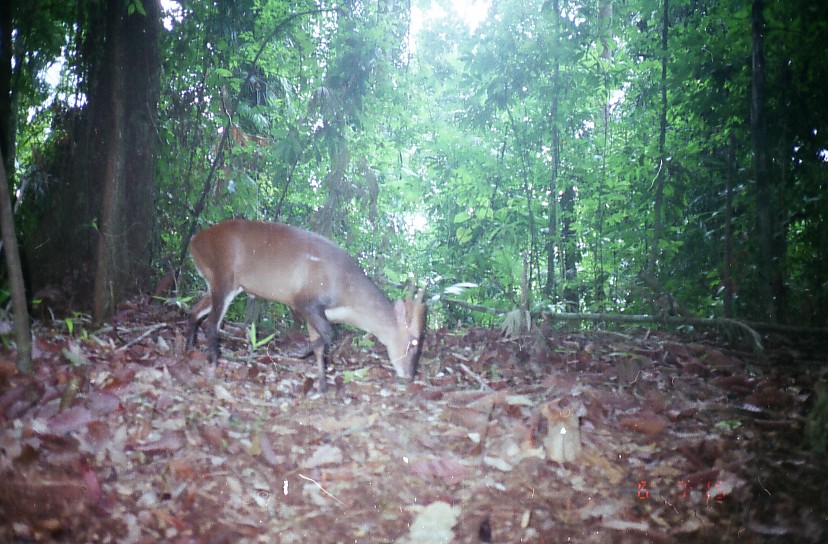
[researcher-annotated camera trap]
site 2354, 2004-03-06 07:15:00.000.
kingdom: Animalia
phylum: Chordata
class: Mammalia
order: Artiodactyla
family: Cervidae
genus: Muntiacus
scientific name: Muntiacus muntjak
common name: southern red muntjac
Muntiacus muntjak (southern red muntjac), count 1.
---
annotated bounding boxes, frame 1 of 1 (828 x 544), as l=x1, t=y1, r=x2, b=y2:
muntiacus muntjak: l=183, t=217, r=429, b=395